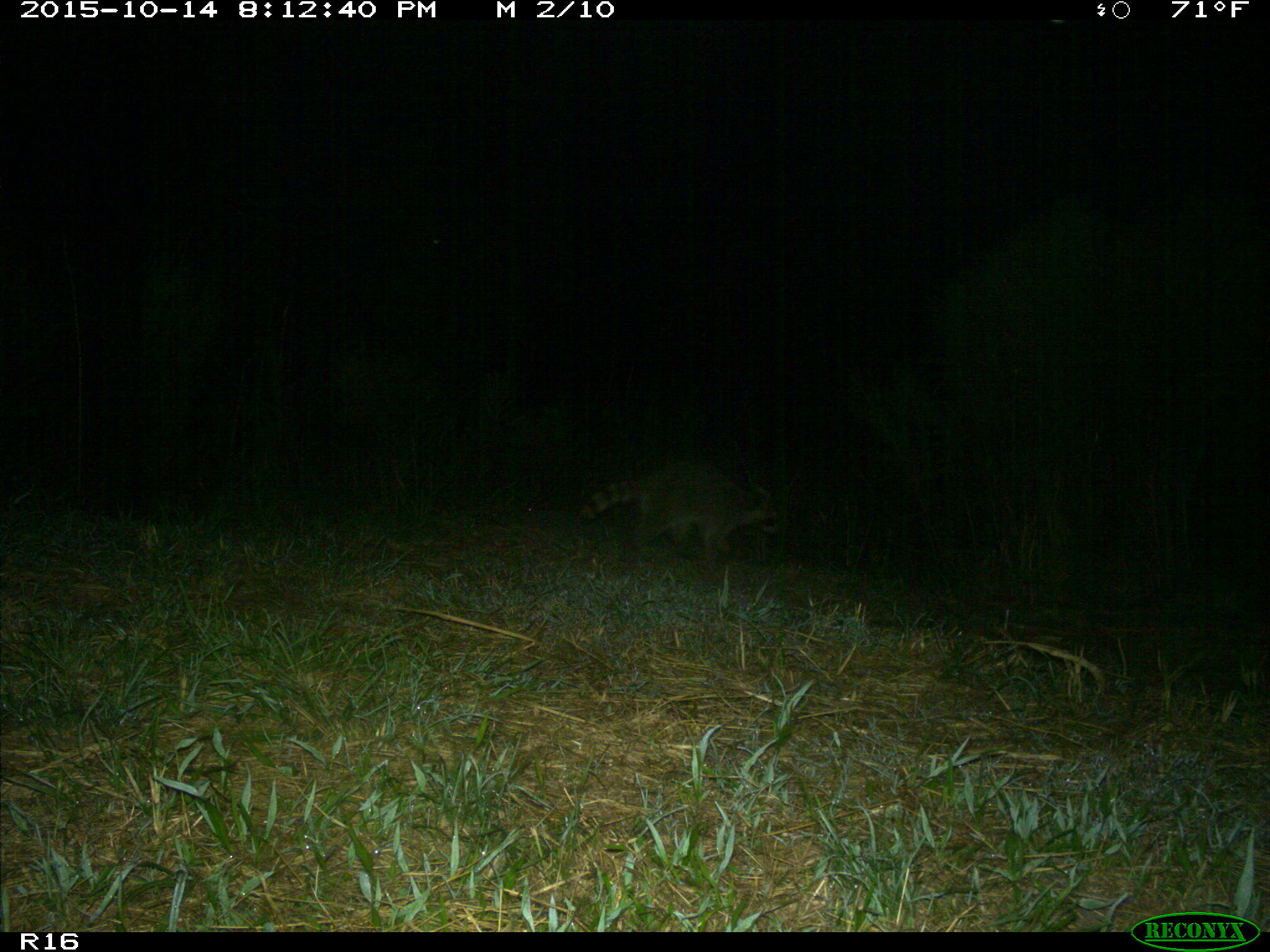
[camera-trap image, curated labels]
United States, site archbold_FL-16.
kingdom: Animalia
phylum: Chordata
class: Mammalia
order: Carnivora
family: Procyonidae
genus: Procyon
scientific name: Procyon lotor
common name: common raccoon